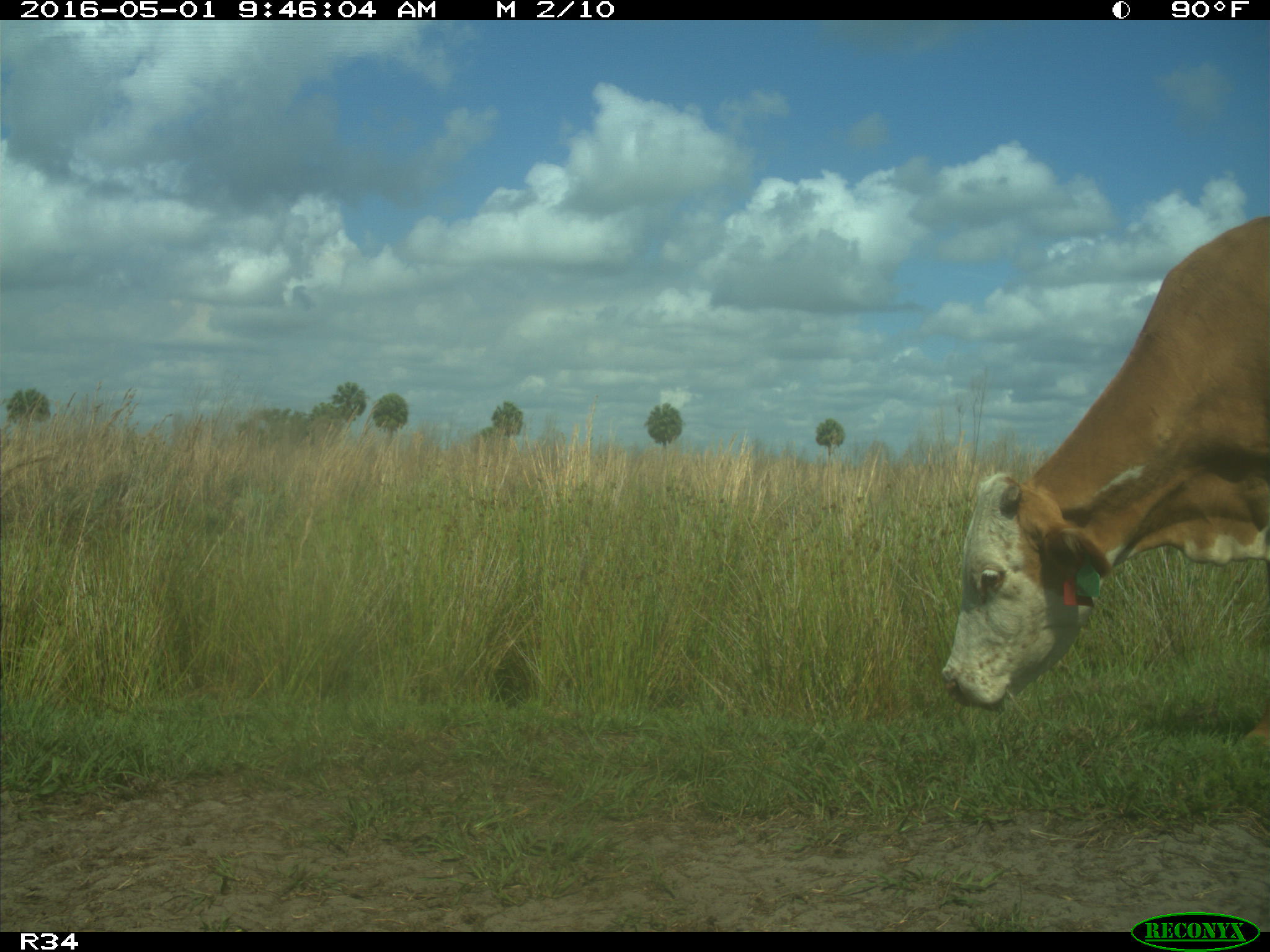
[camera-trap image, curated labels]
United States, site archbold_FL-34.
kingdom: Animalia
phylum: Chordata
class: Mammalia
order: Artiodactyla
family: Bovidae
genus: Bos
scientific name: Bos taurus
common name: domestic cow